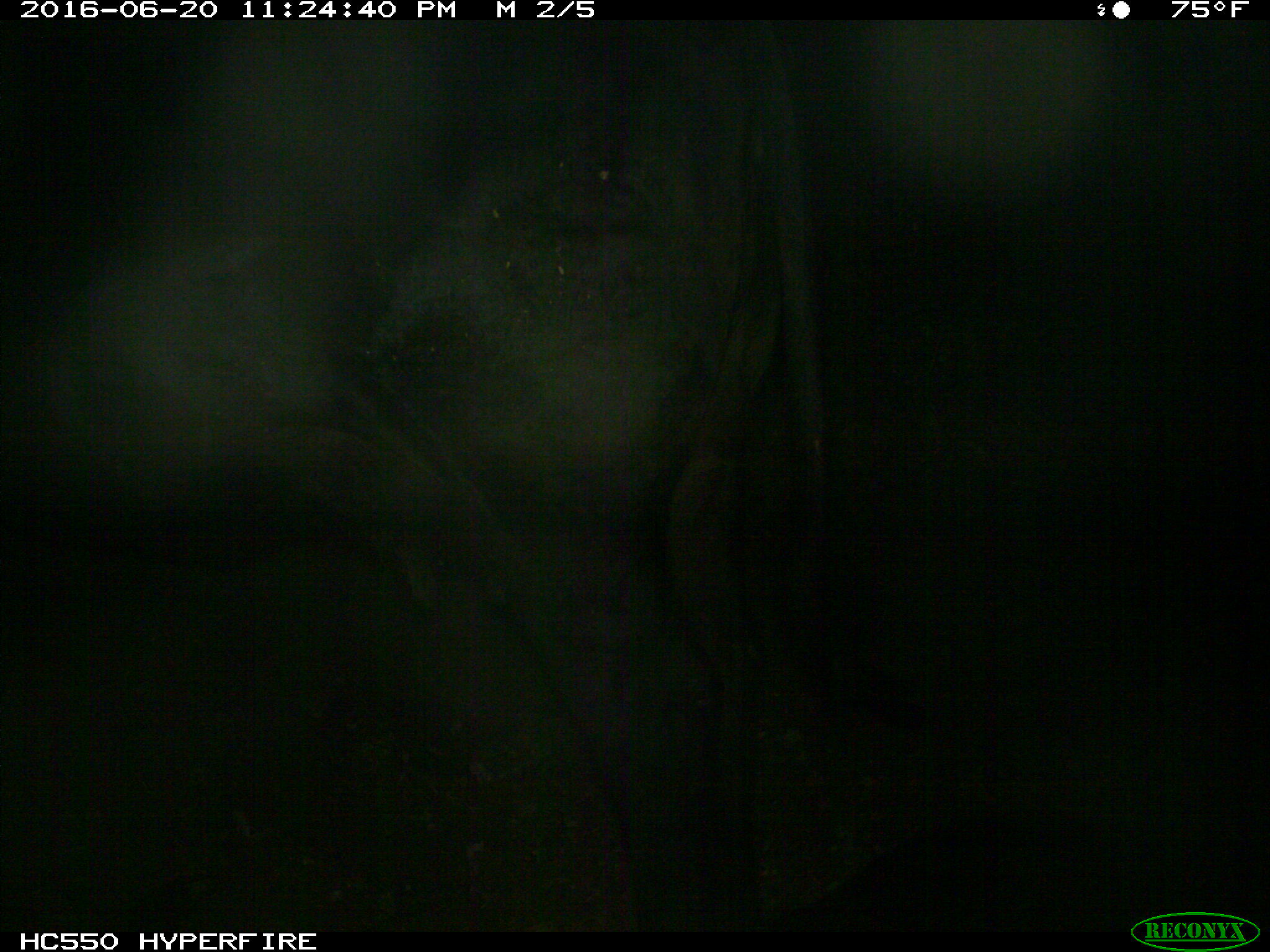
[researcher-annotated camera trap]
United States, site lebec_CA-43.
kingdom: Animalia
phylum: Chordata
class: Mammalia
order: Artiodactyla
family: Bovidae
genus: Bos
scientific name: Bos taurus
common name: domestic cow